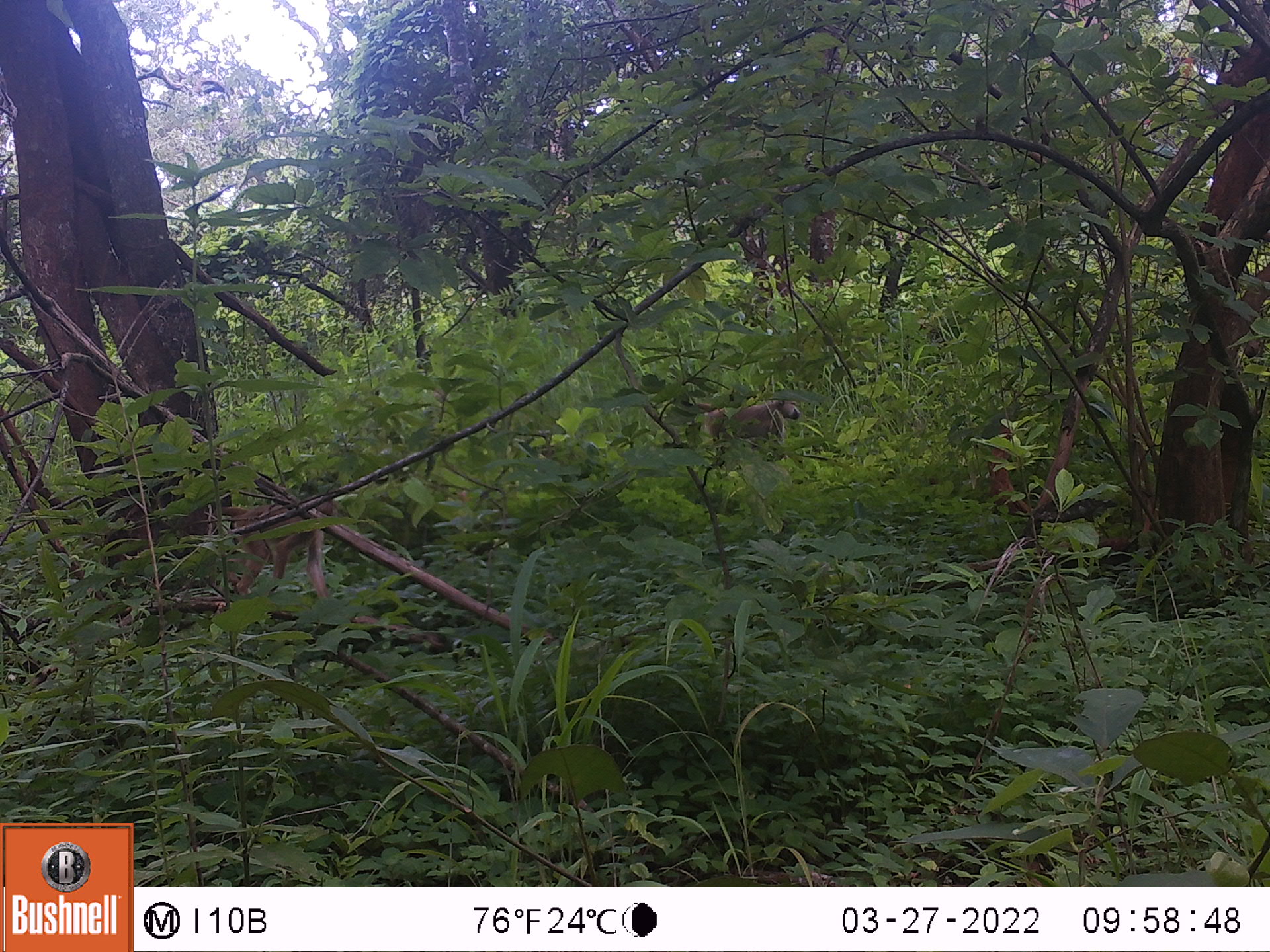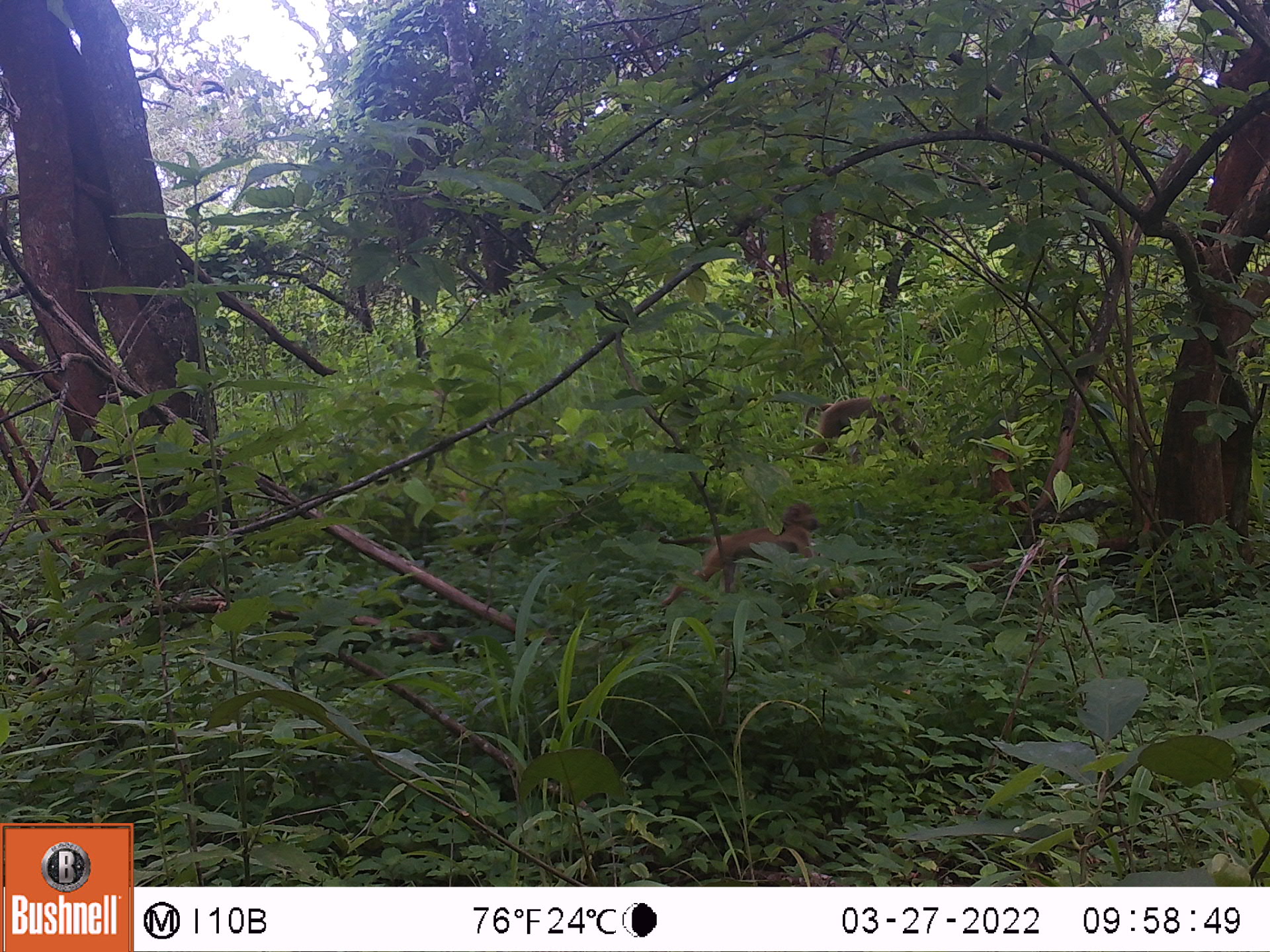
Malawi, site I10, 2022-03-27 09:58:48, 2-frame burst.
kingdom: Animalia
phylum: Chordata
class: Mammalia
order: Primates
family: Cercopithecidae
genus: Papio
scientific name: Papio cynocephalus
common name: yellow baboon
Yellow baboon (Papio cynocephalus), count 2.